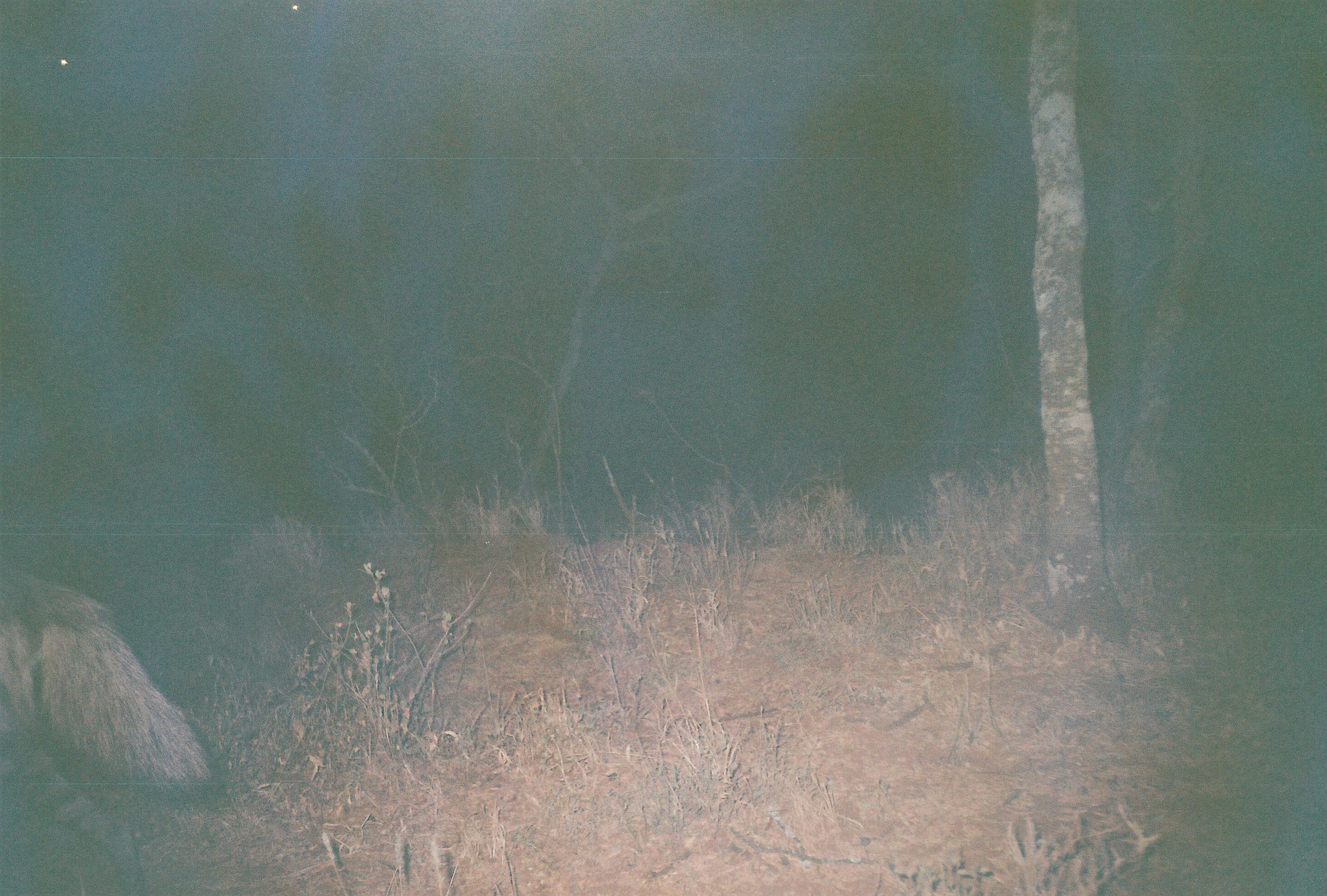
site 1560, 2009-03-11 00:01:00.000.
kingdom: Animalia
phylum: Chordata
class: Mammalia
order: Carnivora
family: Hyaenidae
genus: Proteles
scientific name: Proteles cristatus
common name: aardwolf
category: proteles cristata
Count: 1.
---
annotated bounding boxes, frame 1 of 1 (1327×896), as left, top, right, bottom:
proteles cristata: 2, 573, 211, 893